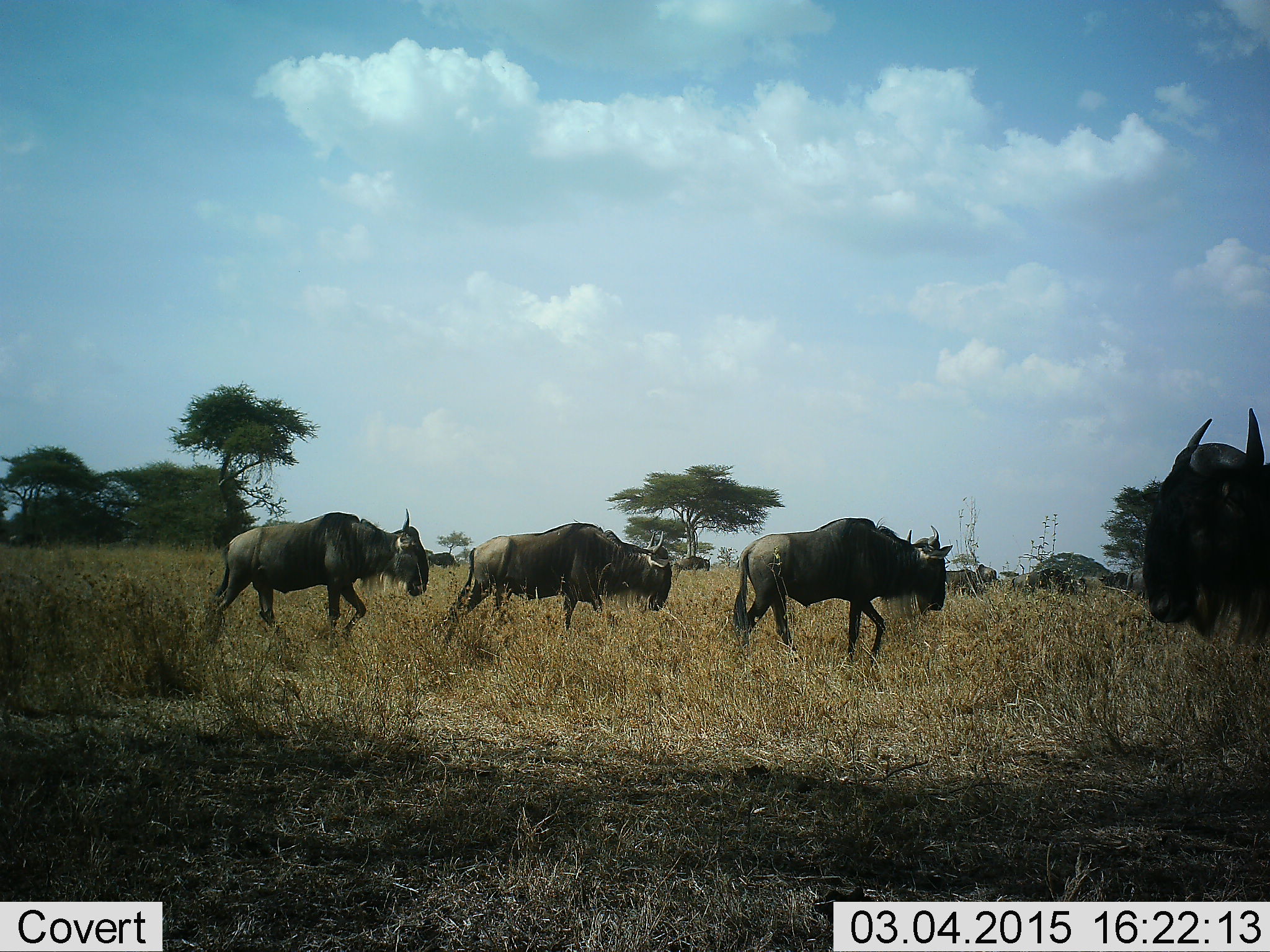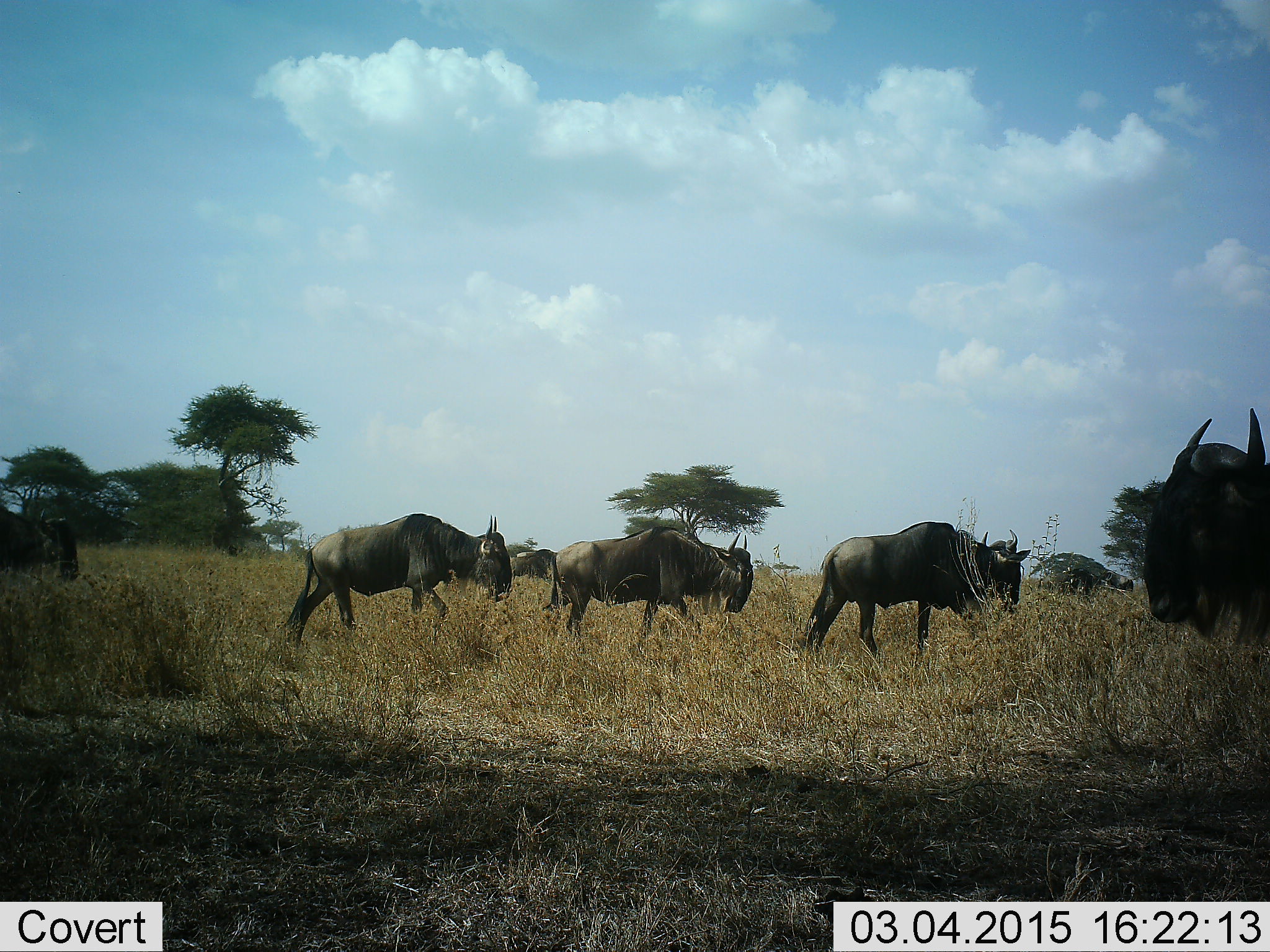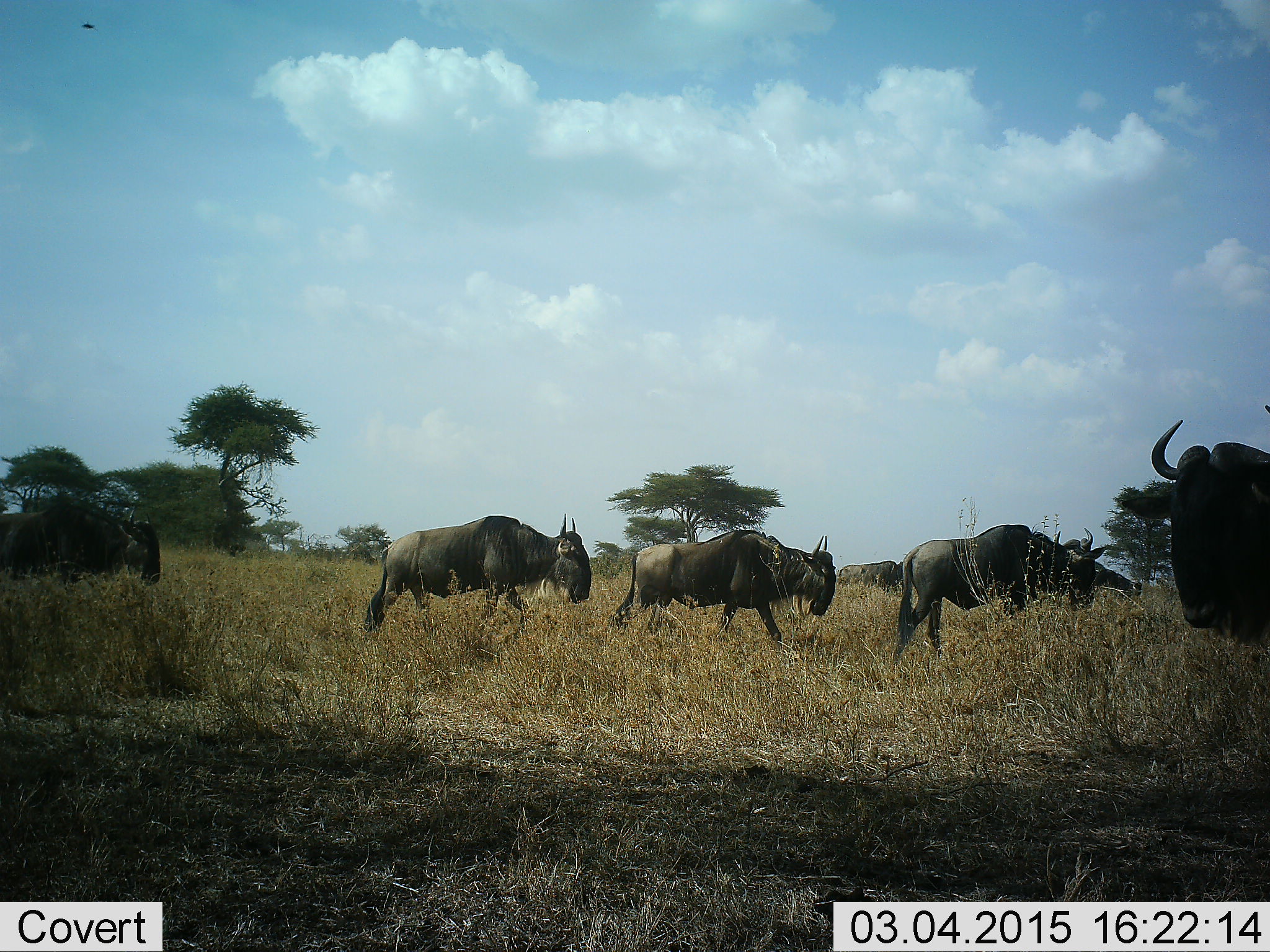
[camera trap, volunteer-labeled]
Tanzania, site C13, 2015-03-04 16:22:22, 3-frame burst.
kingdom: Animalia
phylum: Chordata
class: Mammalia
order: Artiodactyla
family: Bovidae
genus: Connochaetes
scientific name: Connochaetes taurinus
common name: blue wildebeest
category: wildebeest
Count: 8.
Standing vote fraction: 60%.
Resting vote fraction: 0%.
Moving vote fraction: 100%.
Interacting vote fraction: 0%.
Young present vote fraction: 0%.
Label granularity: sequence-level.